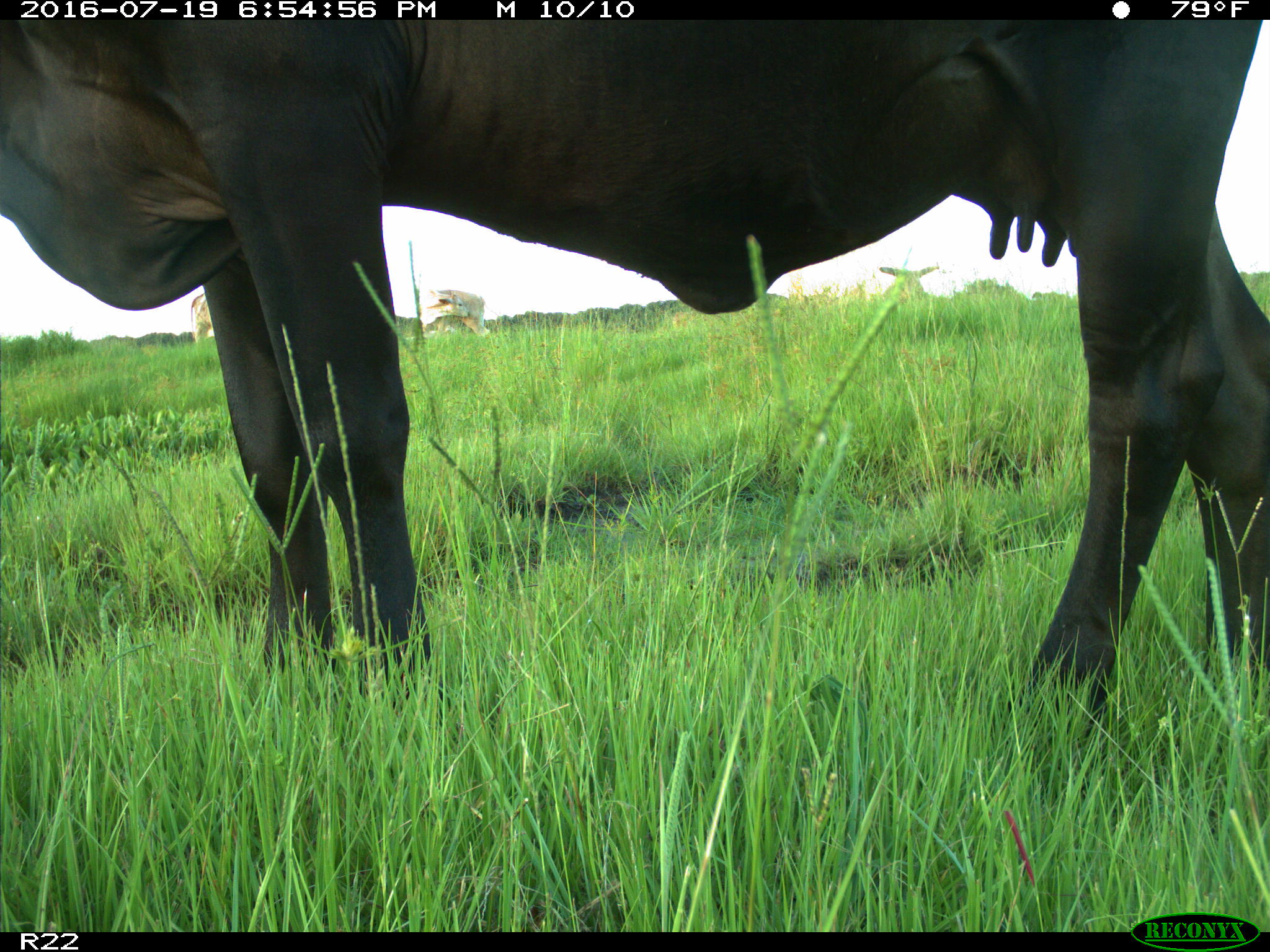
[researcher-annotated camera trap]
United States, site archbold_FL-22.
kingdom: Animalia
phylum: Chordata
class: Mammalia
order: Artiodactyla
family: Bovidae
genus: Bos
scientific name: Bos taurus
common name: domestic cow